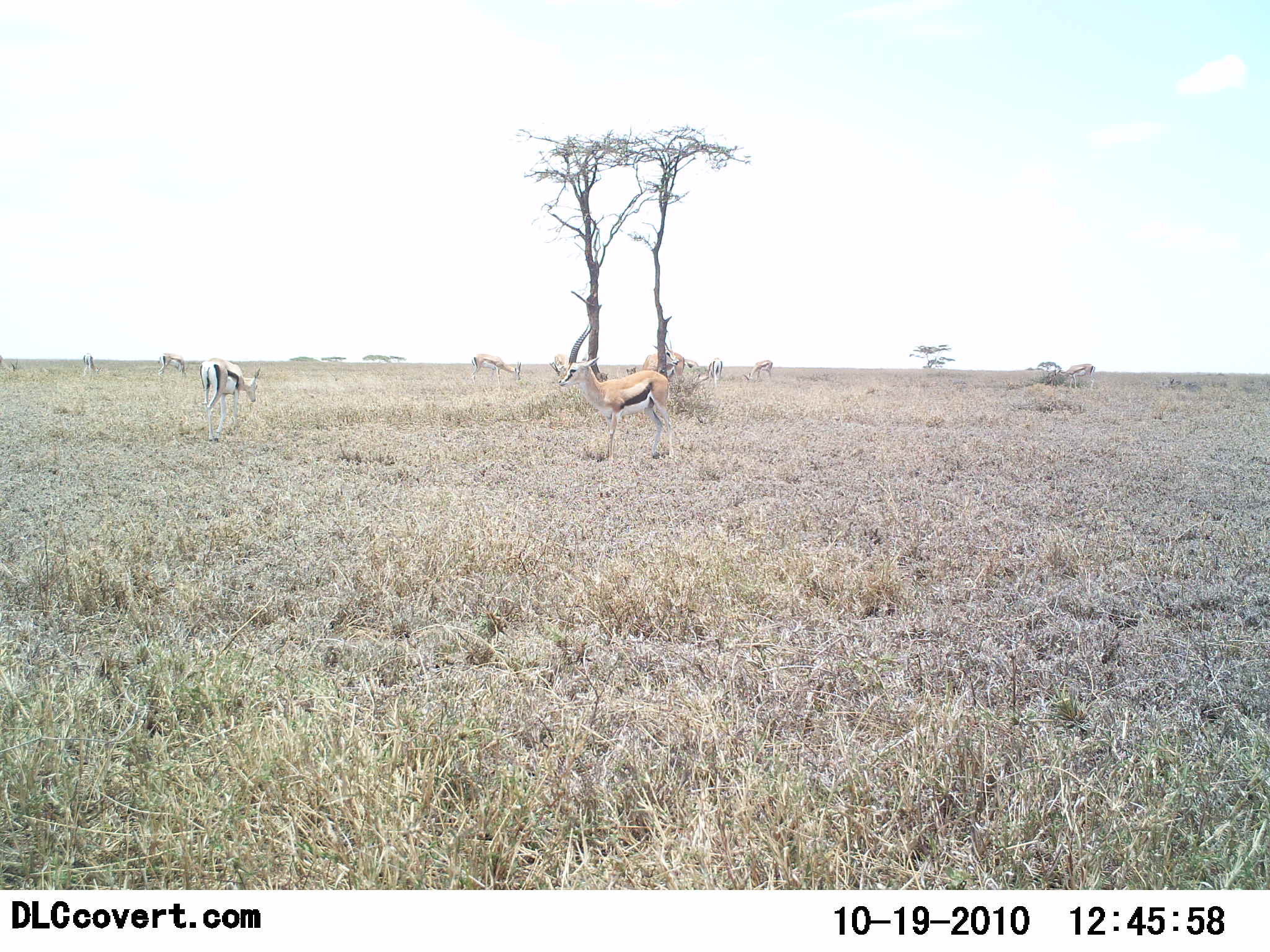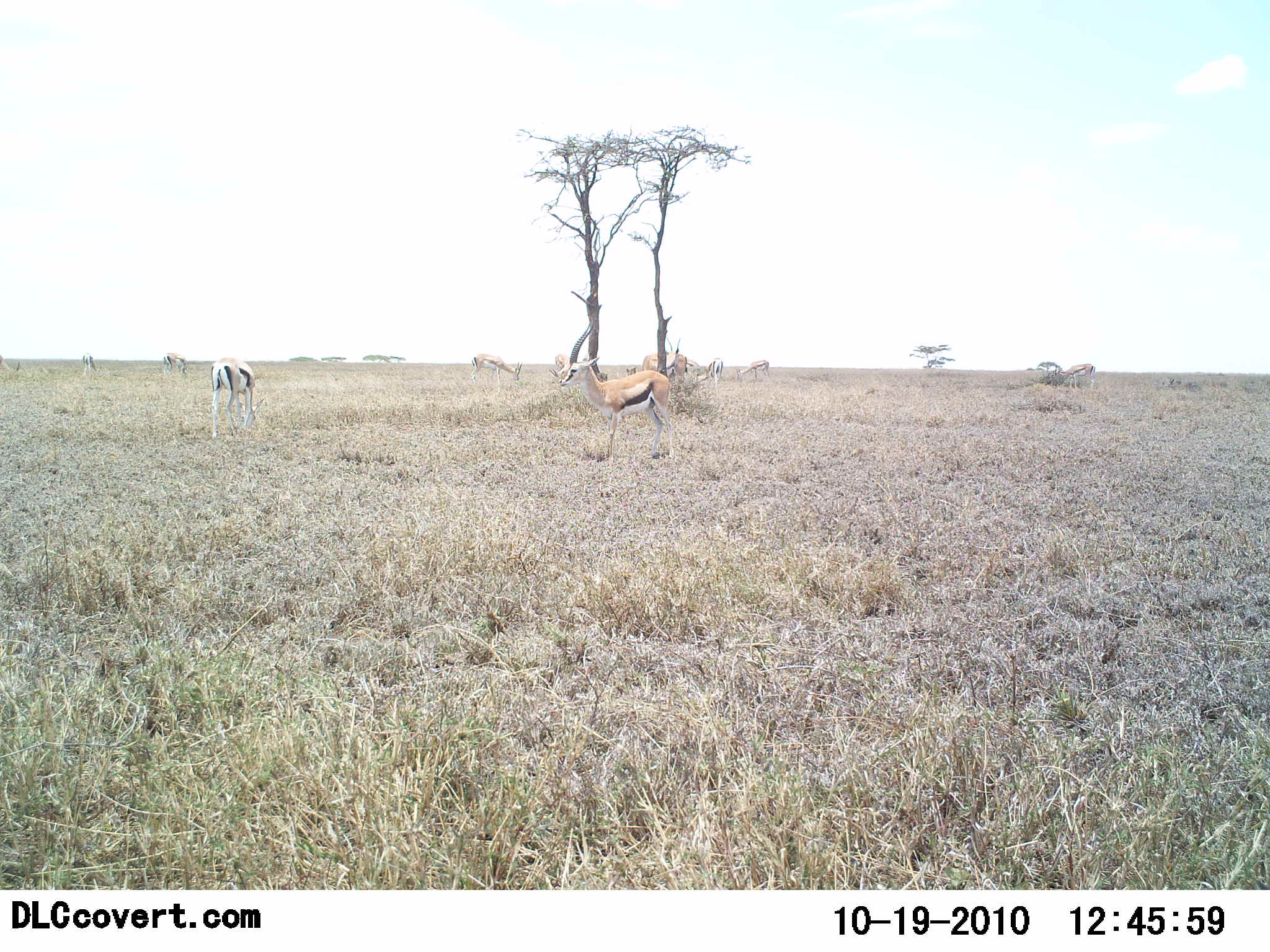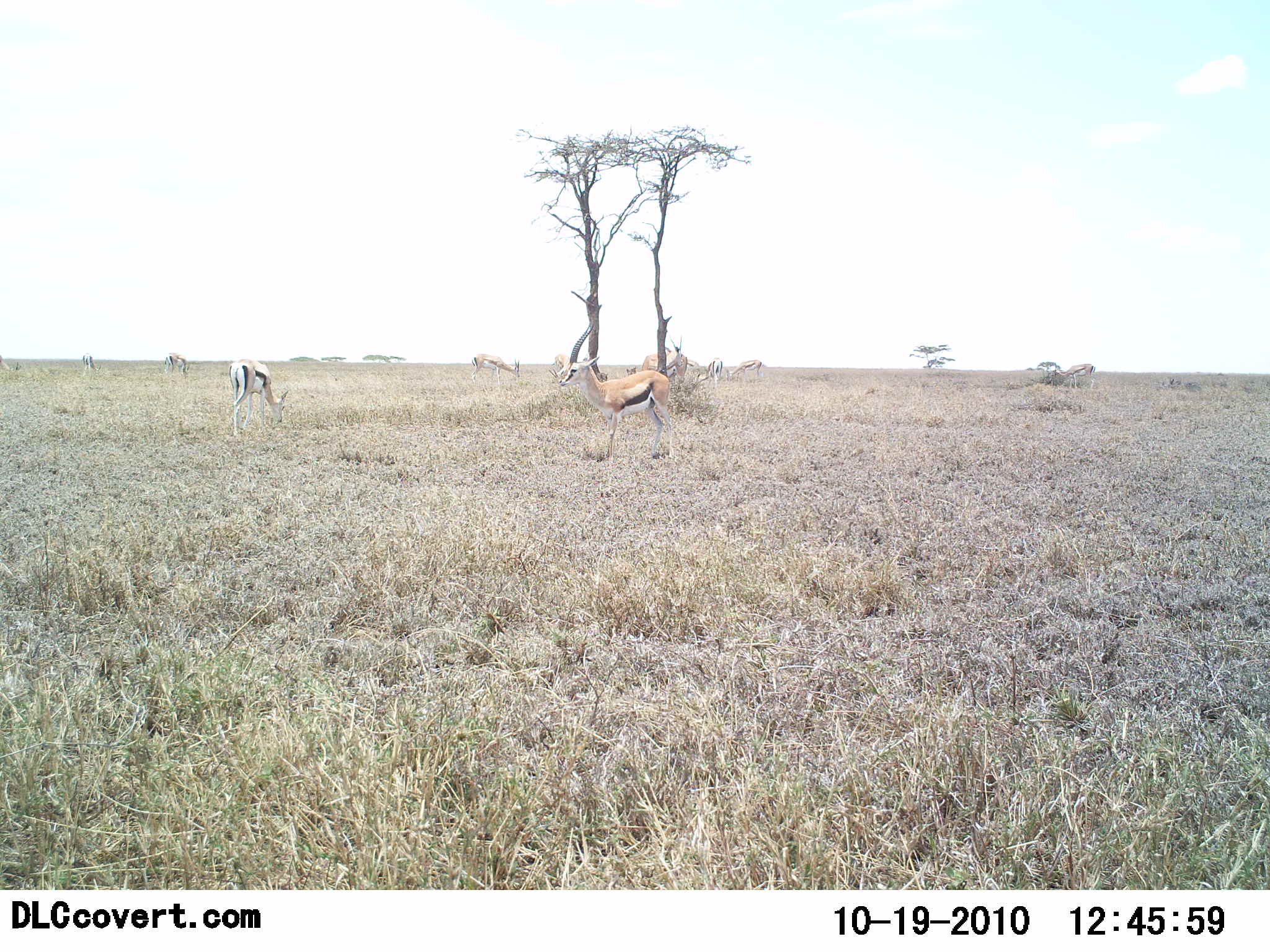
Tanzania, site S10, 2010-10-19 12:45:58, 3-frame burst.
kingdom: Animalia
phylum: Chordata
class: Mammalia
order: Artiodactyla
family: Bovidae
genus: Eudorcas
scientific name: Eudorcas thomsonii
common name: thomson's gazelle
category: gazellethomsons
Gazellethomsons (thomson's gazelle) (Eudorcas thomsonii), count 9. Behavior (volunteer vote fractions): standing 67%, resting 8%, moving 17%, interacting 0%. Young present (vote fraction): 0%. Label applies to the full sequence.